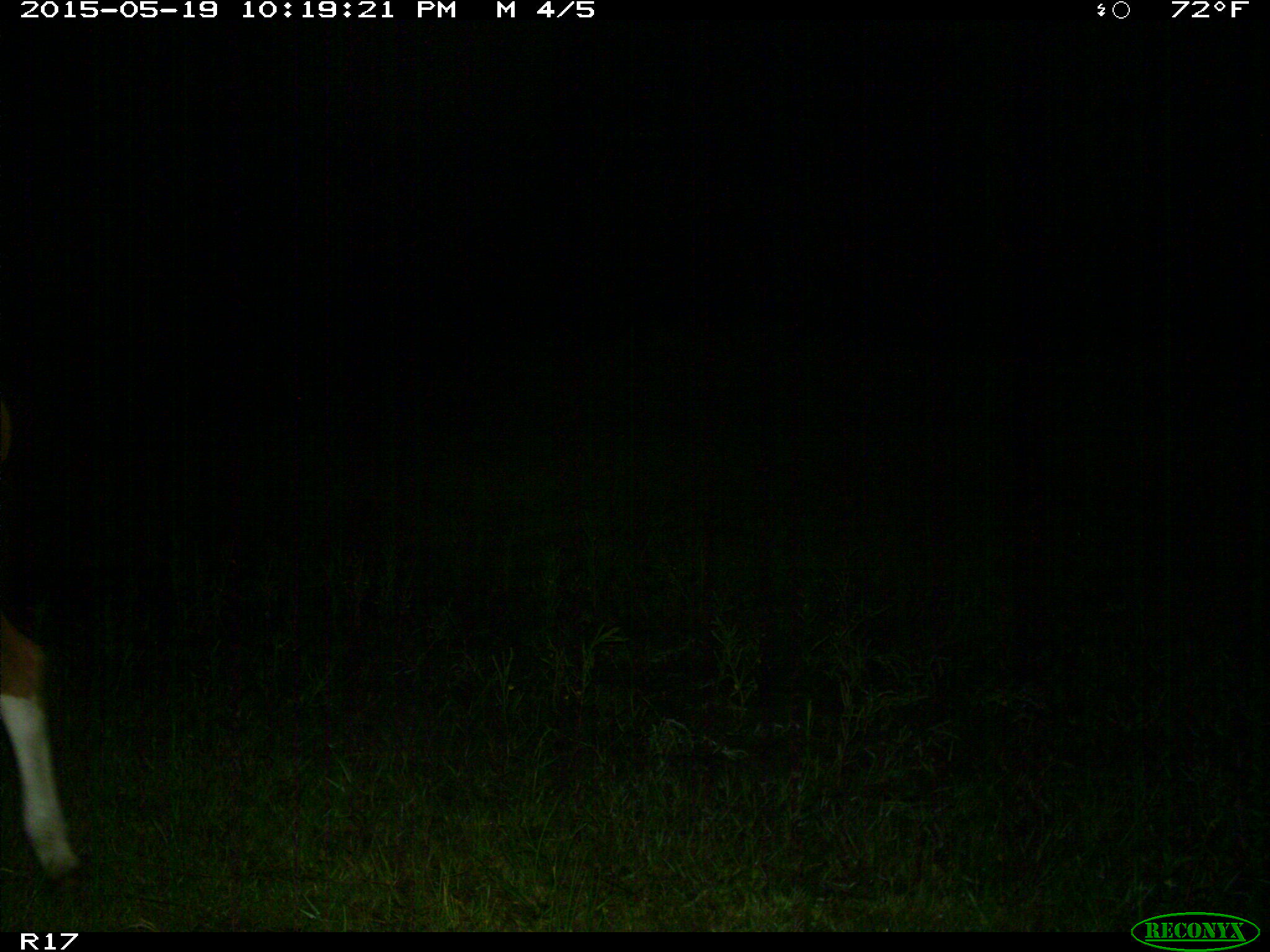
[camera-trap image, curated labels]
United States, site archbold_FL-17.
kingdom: Animalia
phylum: Chordata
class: Mammalia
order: Artiodactyla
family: Bovidae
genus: Bos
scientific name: Bos taurus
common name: domestic cow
Bos taurus (domestic cow).